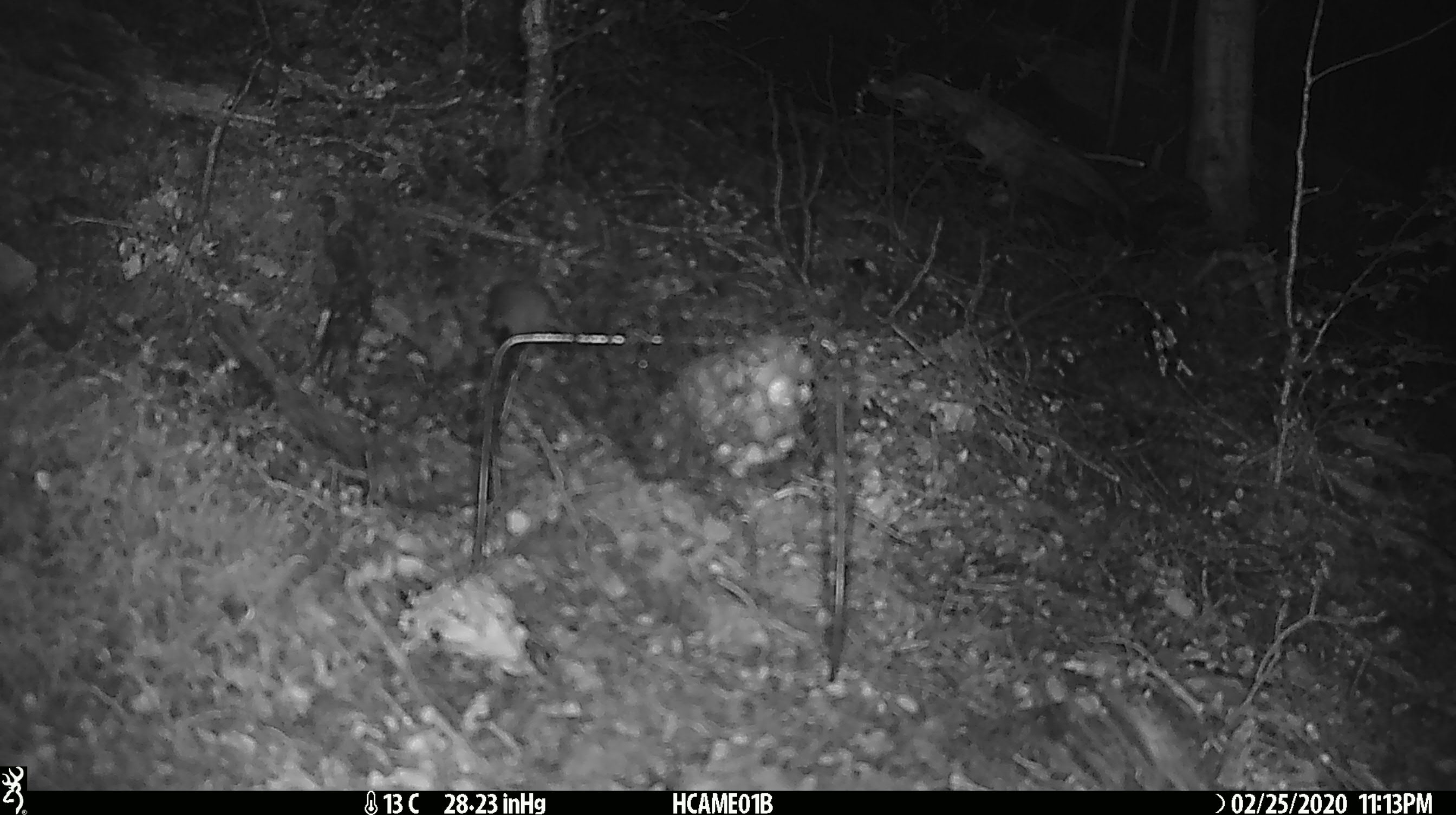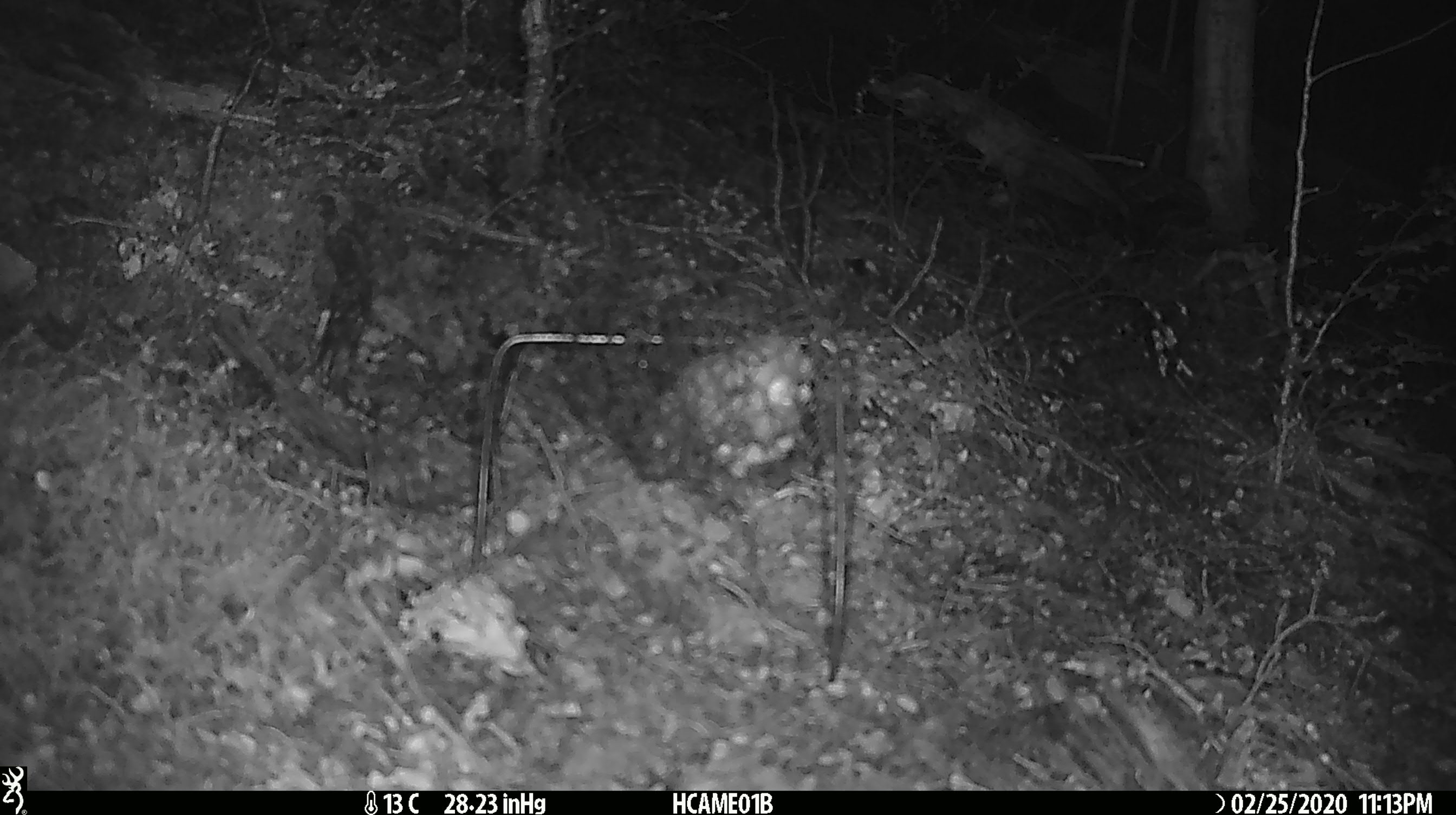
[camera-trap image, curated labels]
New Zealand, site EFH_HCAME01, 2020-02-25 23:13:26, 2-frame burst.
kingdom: Animalia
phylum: Chordata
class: Mammalia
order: Rodentia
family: Muridae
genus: Mus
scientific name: Mus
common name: mouse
Mouse (Mus).